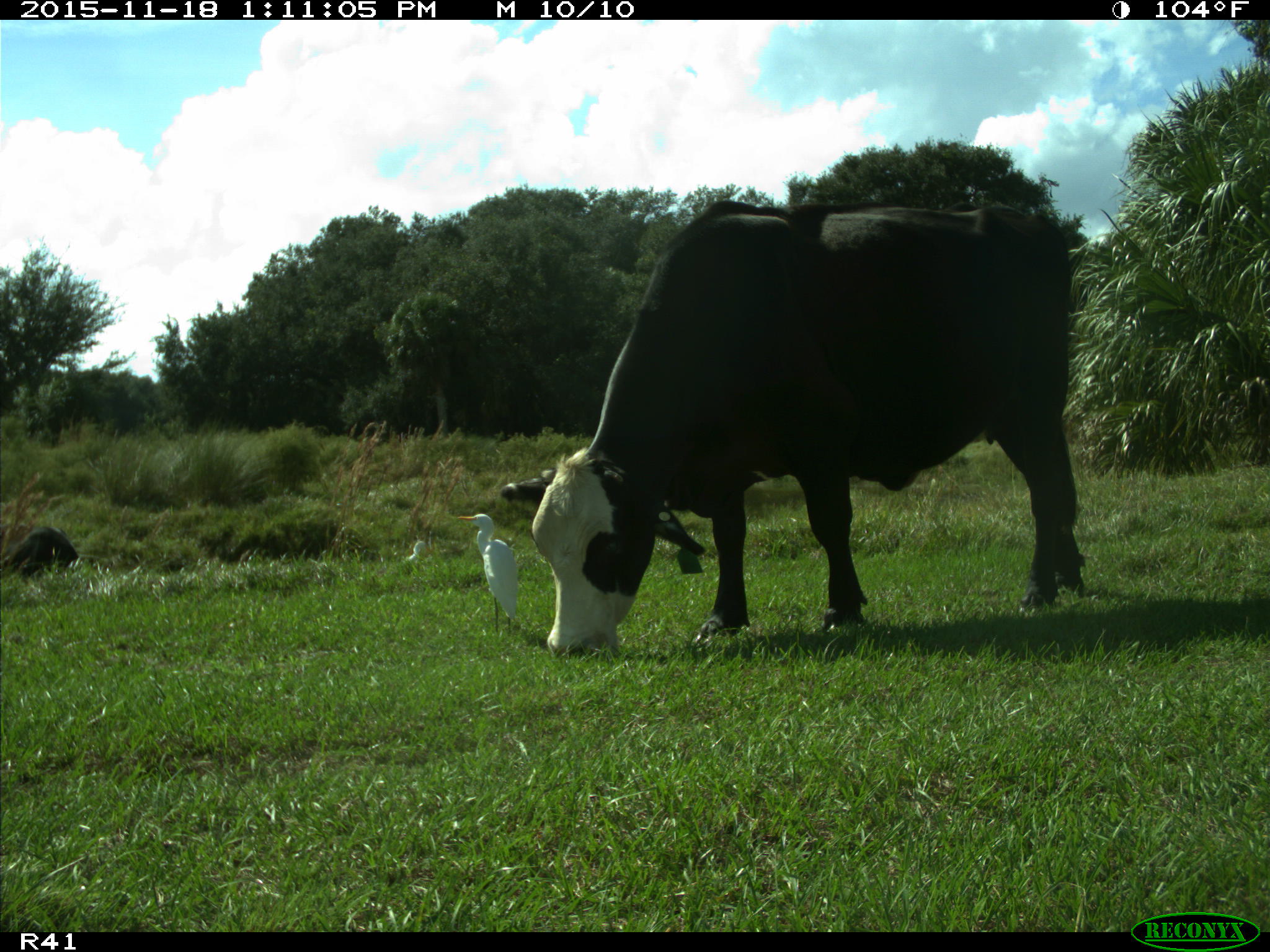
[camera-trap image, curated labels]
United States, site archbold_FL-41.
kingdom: Animalia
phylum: Chordata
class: Mammalia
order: Artiodactyla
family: Bovidae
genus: Bos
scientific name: Bos taurus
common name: domestic cow